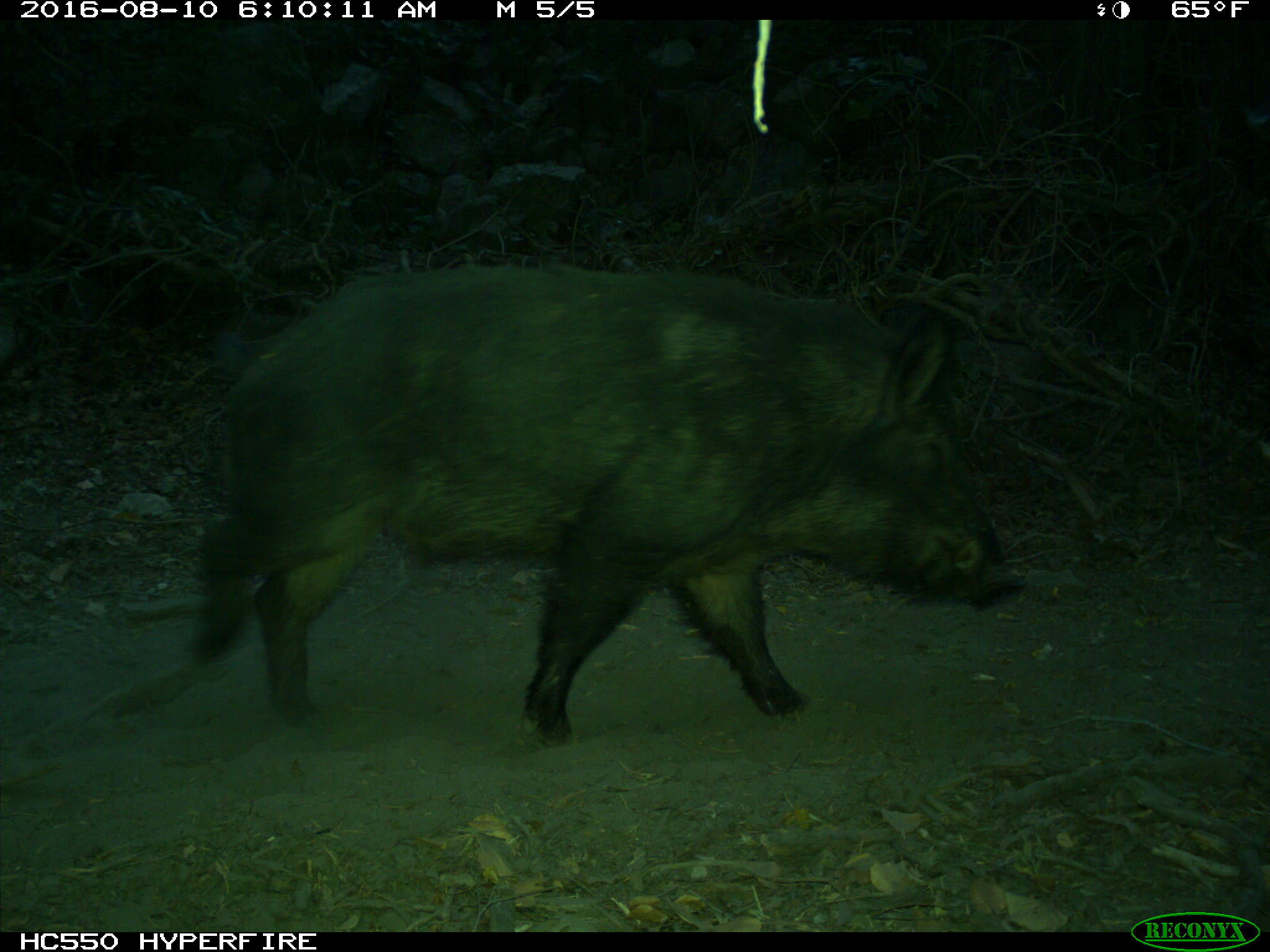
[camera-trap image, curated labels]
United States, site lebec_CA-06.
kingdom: Animalia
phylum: Chordata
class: Mammalia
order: Artiodactyla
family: Suidae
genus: Sus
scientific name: Sus scrofa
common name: wild boar